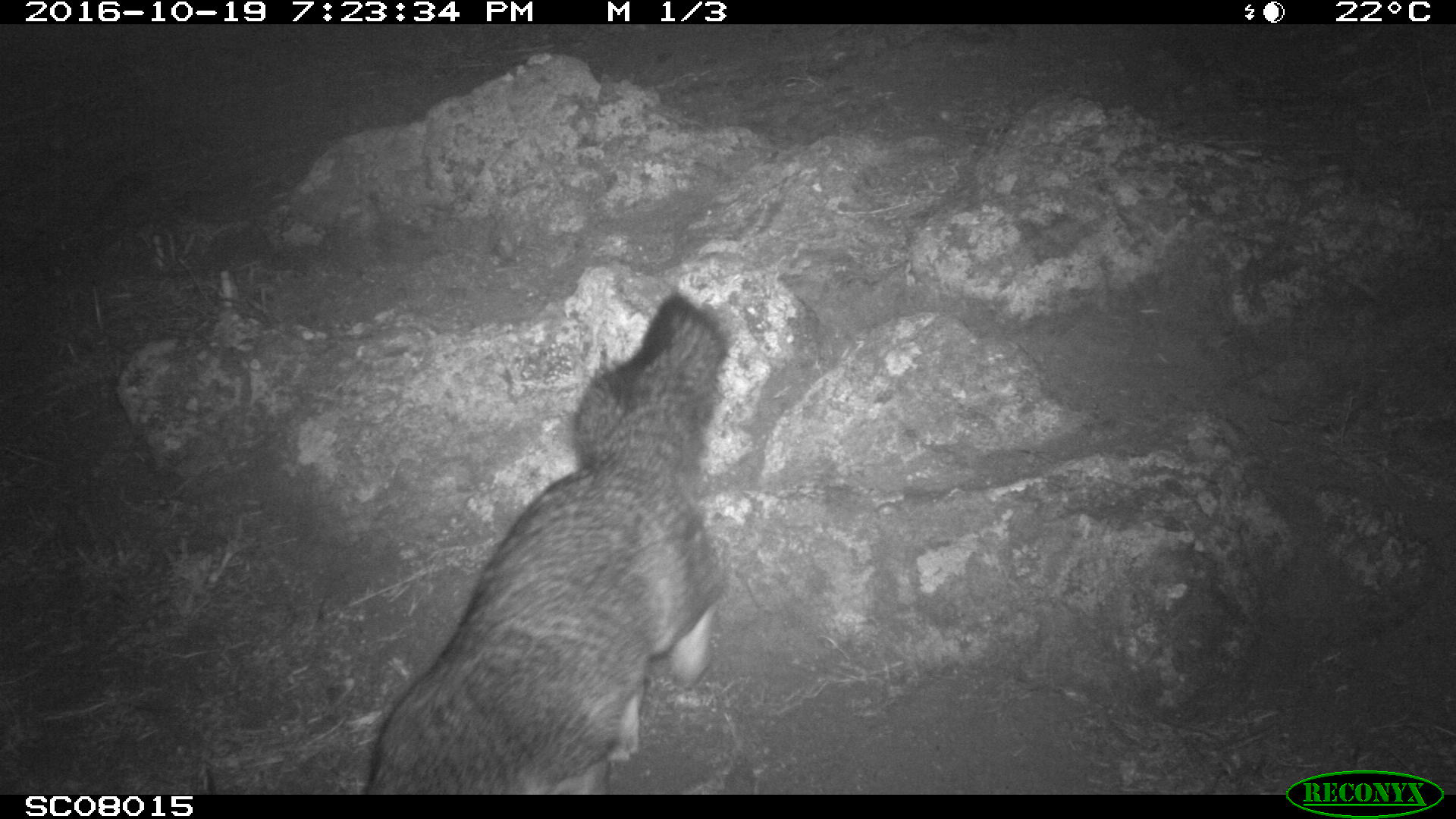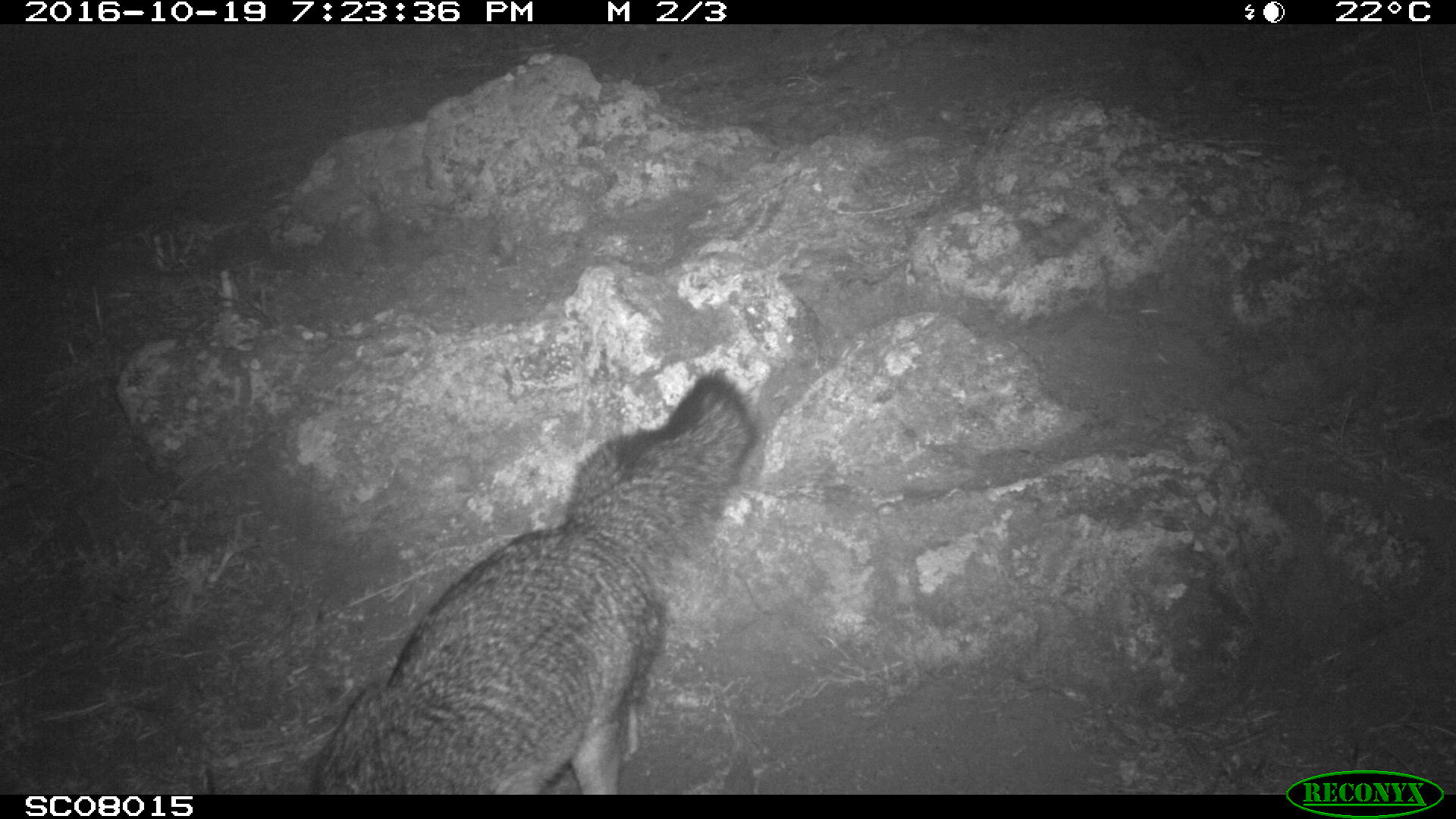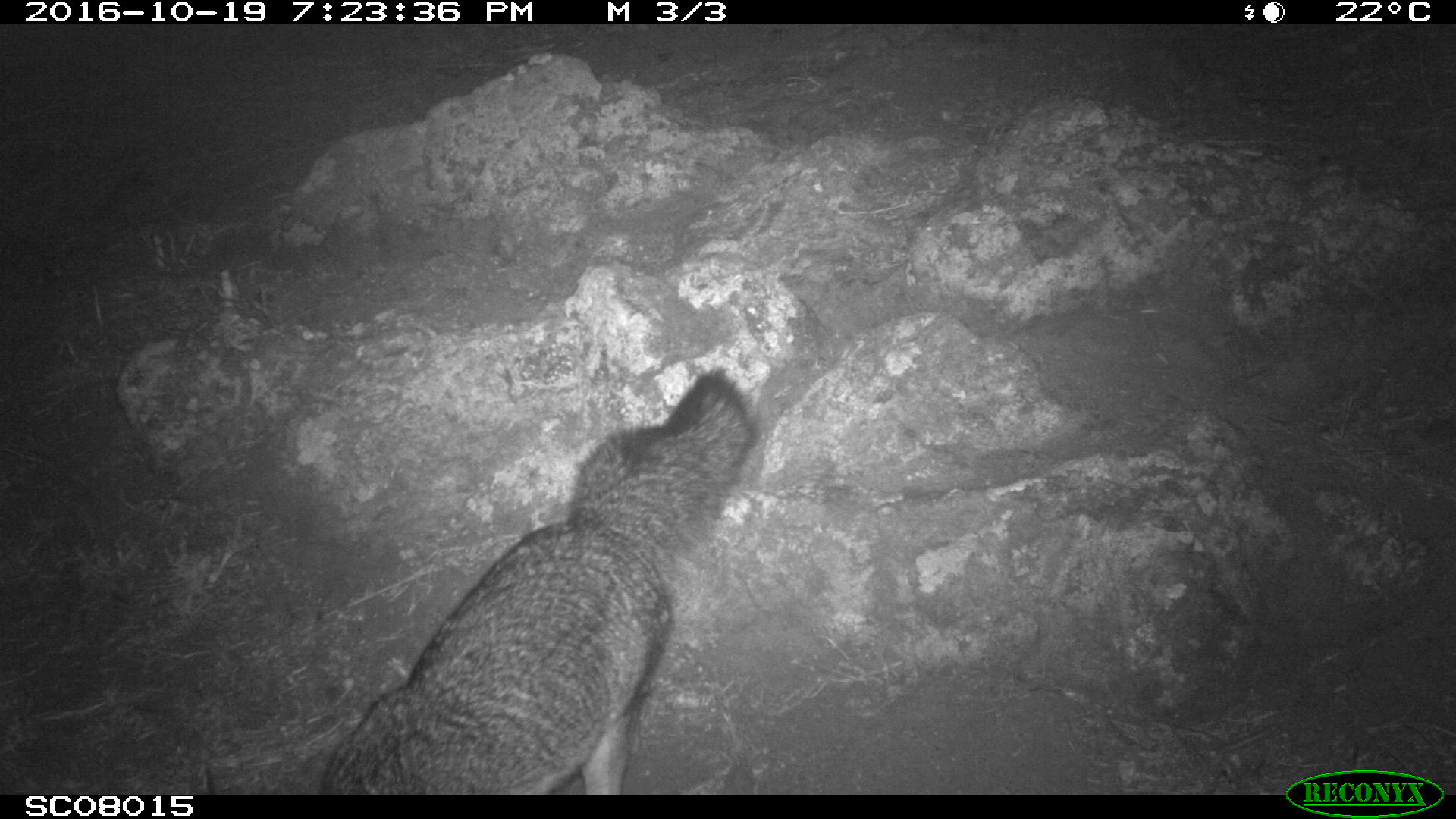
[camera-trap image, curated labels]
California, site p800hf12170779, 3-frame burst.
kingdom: Animalia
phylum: Chordata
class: Mammalia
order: Carnivora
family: Canidae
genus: Urocyon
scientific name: Urocyon littoralis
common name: island fox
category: fox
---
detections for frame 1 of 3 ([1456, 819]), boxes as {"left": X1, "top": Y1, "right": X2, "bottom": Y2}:
fox: {"left": 366, "top": 294, "right": 728, "bottom": 795}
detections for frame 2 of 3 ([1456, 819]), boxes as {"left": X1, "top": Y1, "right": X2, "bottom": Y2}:
fox: {"left": 310, "top": 370, "right": 756, "bottom": 794}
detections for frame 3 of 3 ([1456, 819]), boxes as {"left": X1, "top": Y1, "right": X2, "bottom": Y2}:
fox: {"left": 318, "top": 370, "right": 756, "bottom": 794}